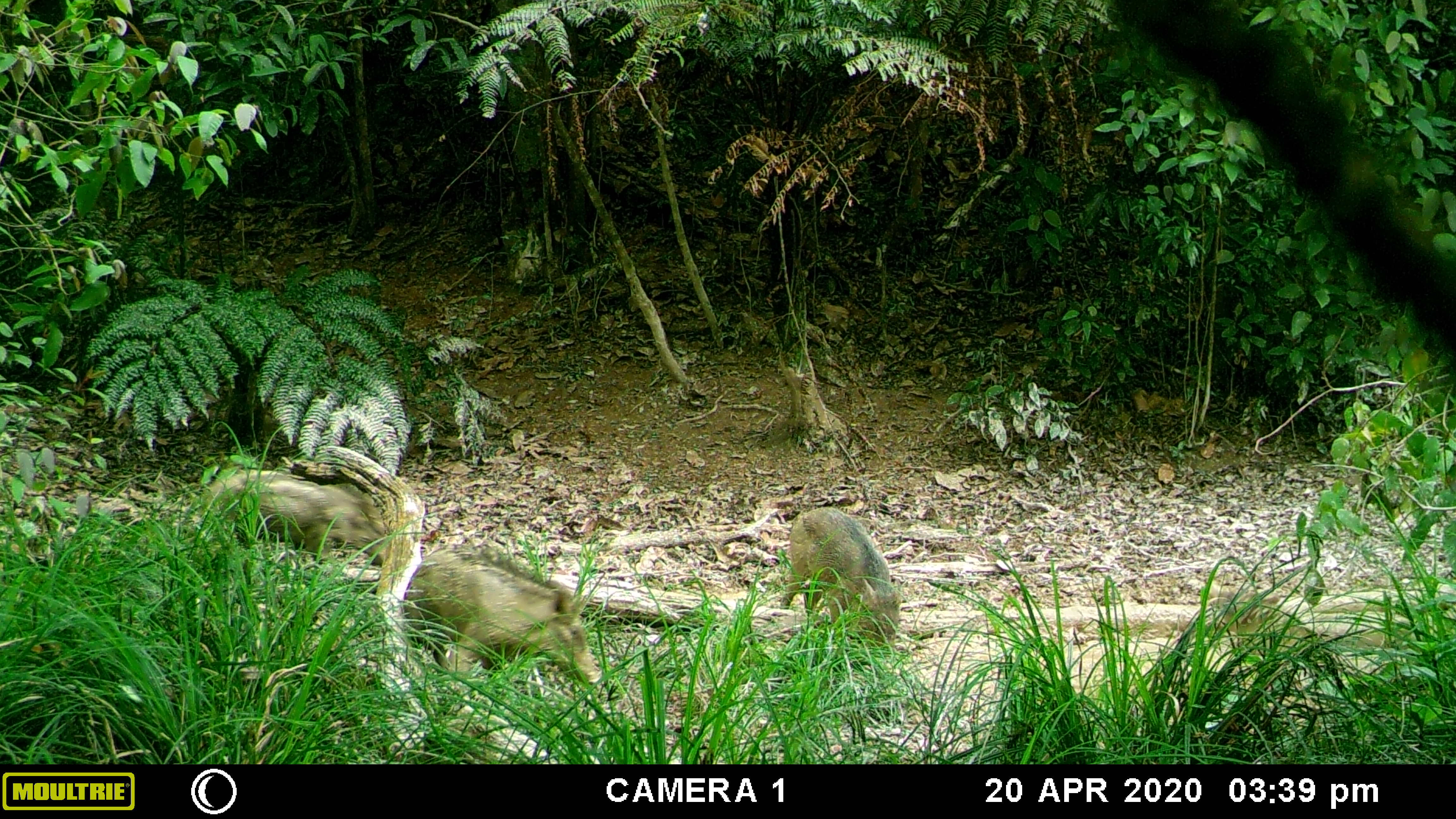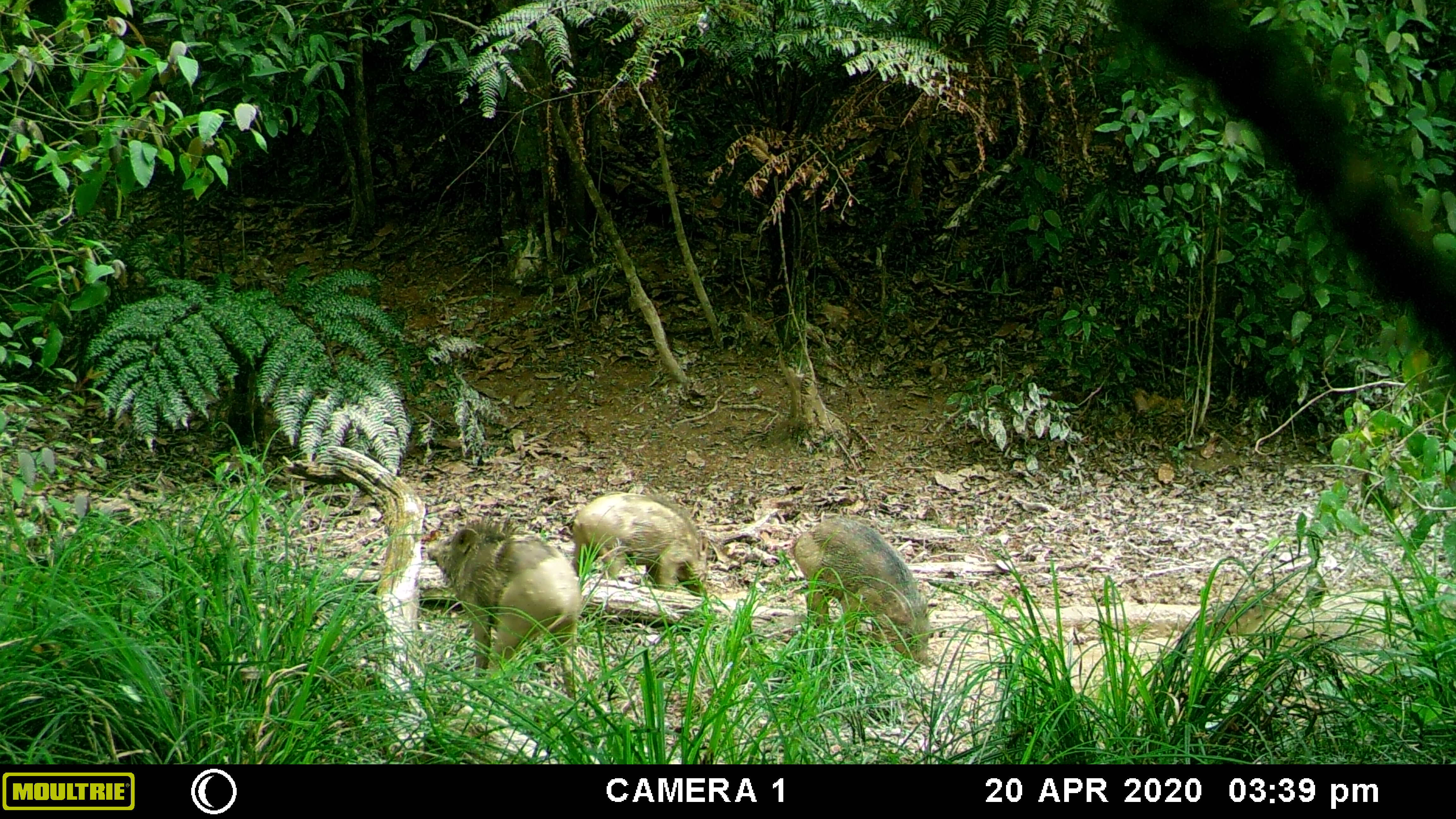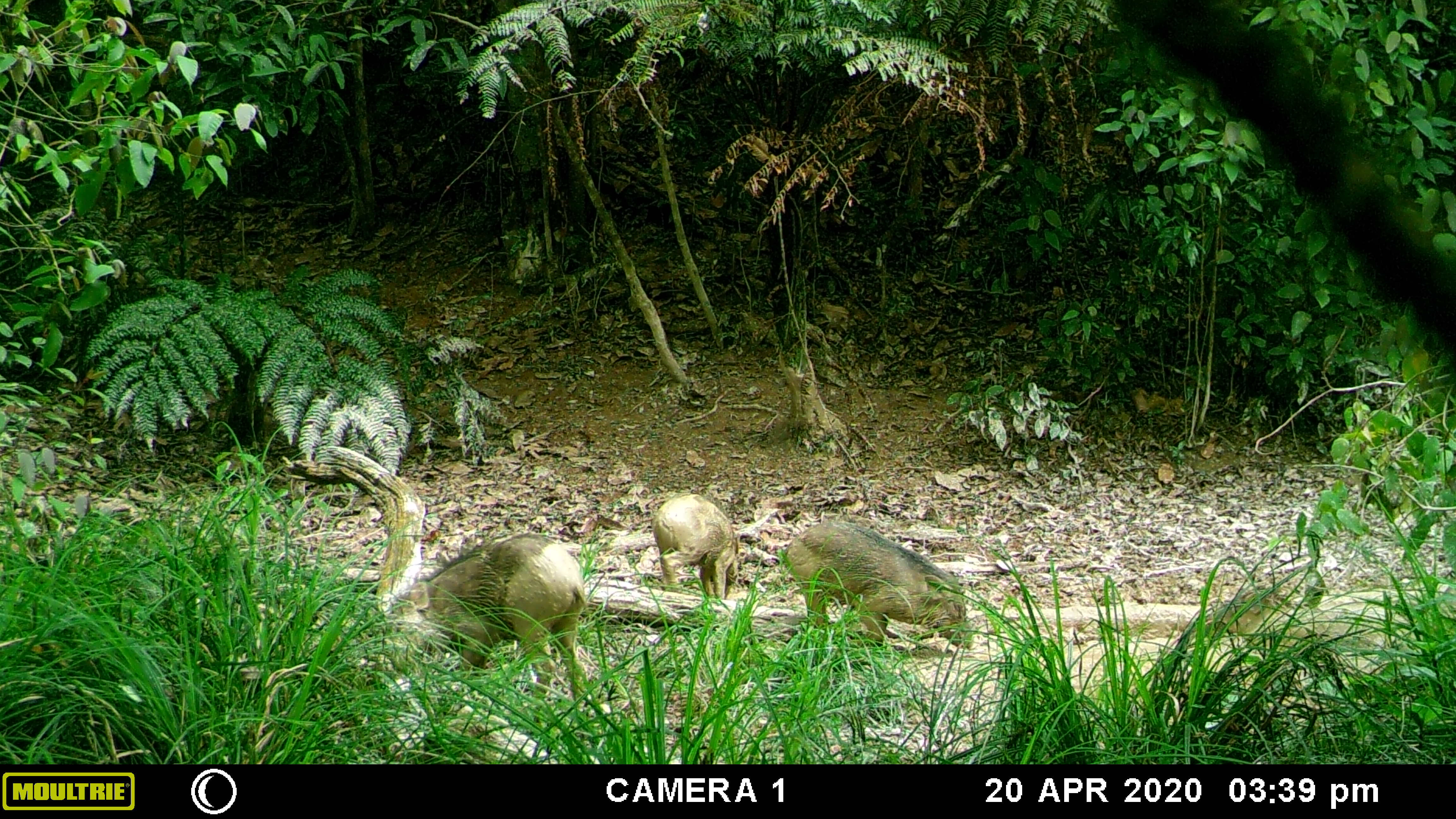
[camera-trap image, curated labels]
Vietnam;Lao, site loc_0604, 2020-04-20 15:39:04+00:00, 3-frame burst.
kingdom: Animalia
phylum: Chordata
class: Mammalia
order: Artiodactyla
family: Suidae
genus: Sus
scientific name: Sus scrofa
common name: eurasian wild pig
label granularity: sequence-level